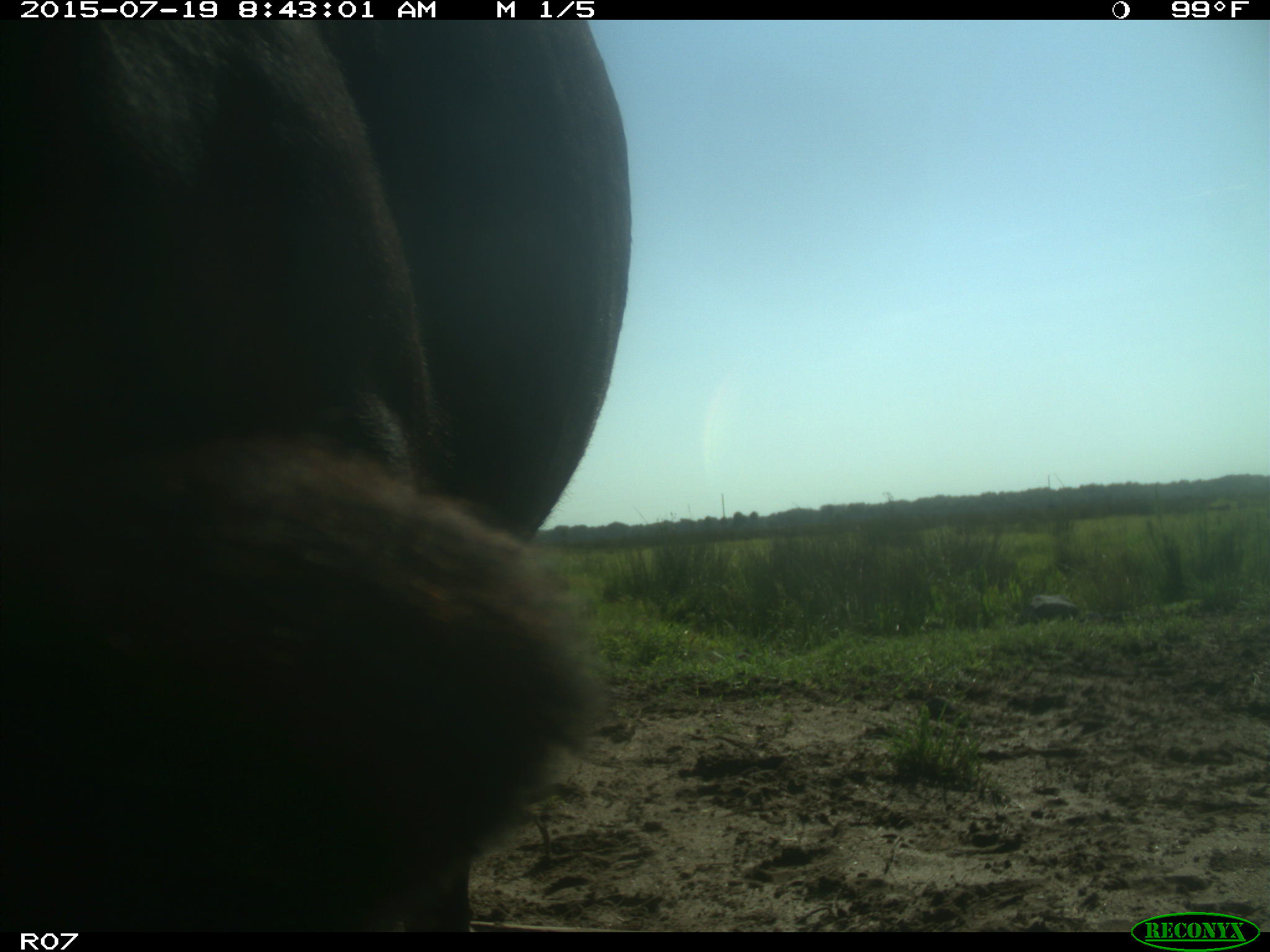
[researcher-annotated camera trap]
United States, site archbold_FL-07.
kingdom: Animalia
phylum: Chordata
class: Mammalia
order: Artiodactyla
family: Bovidae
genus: Bos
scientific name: Bos taurus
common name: domestic cow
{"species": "Bos taurus (domestic cow)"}